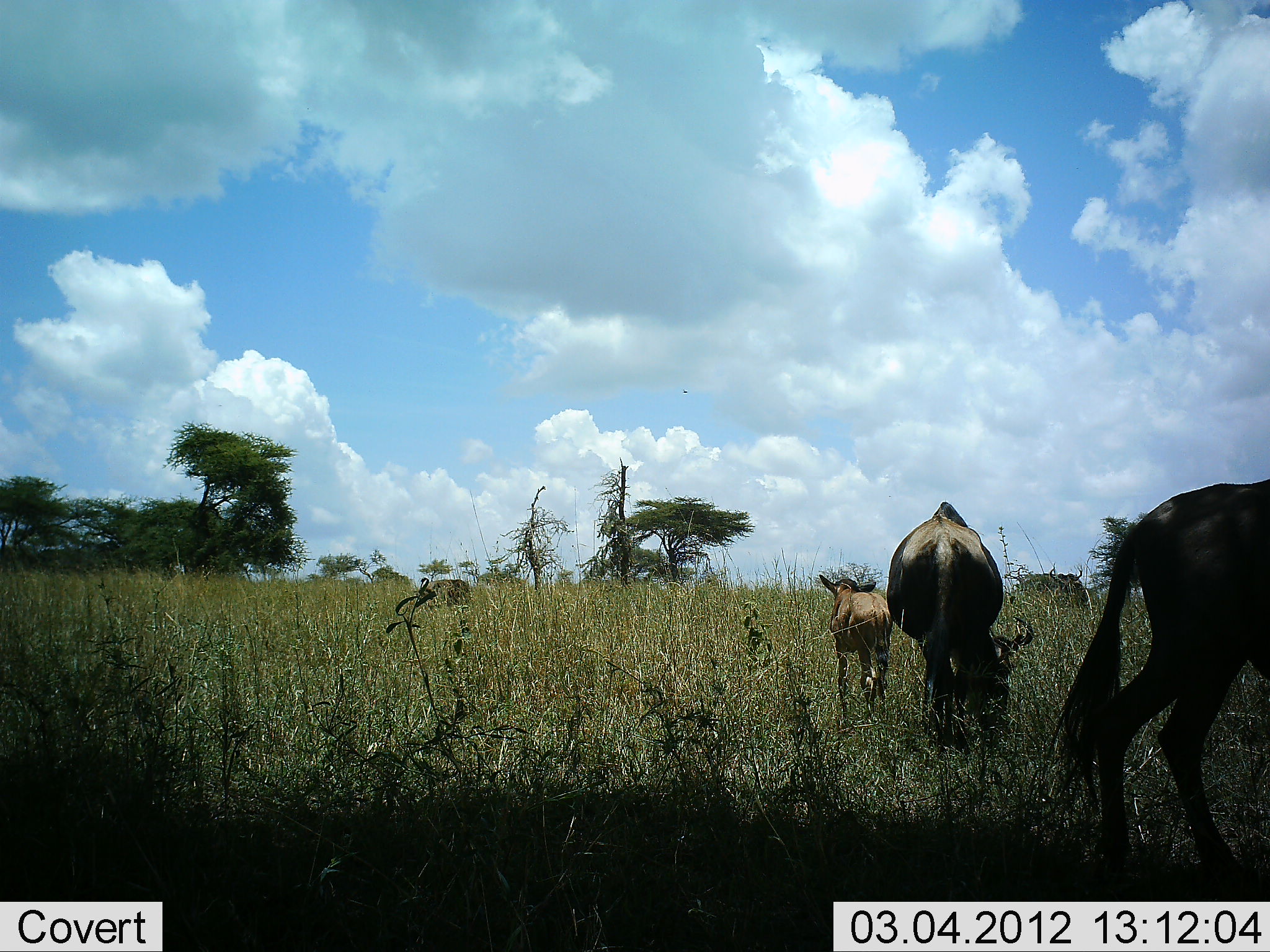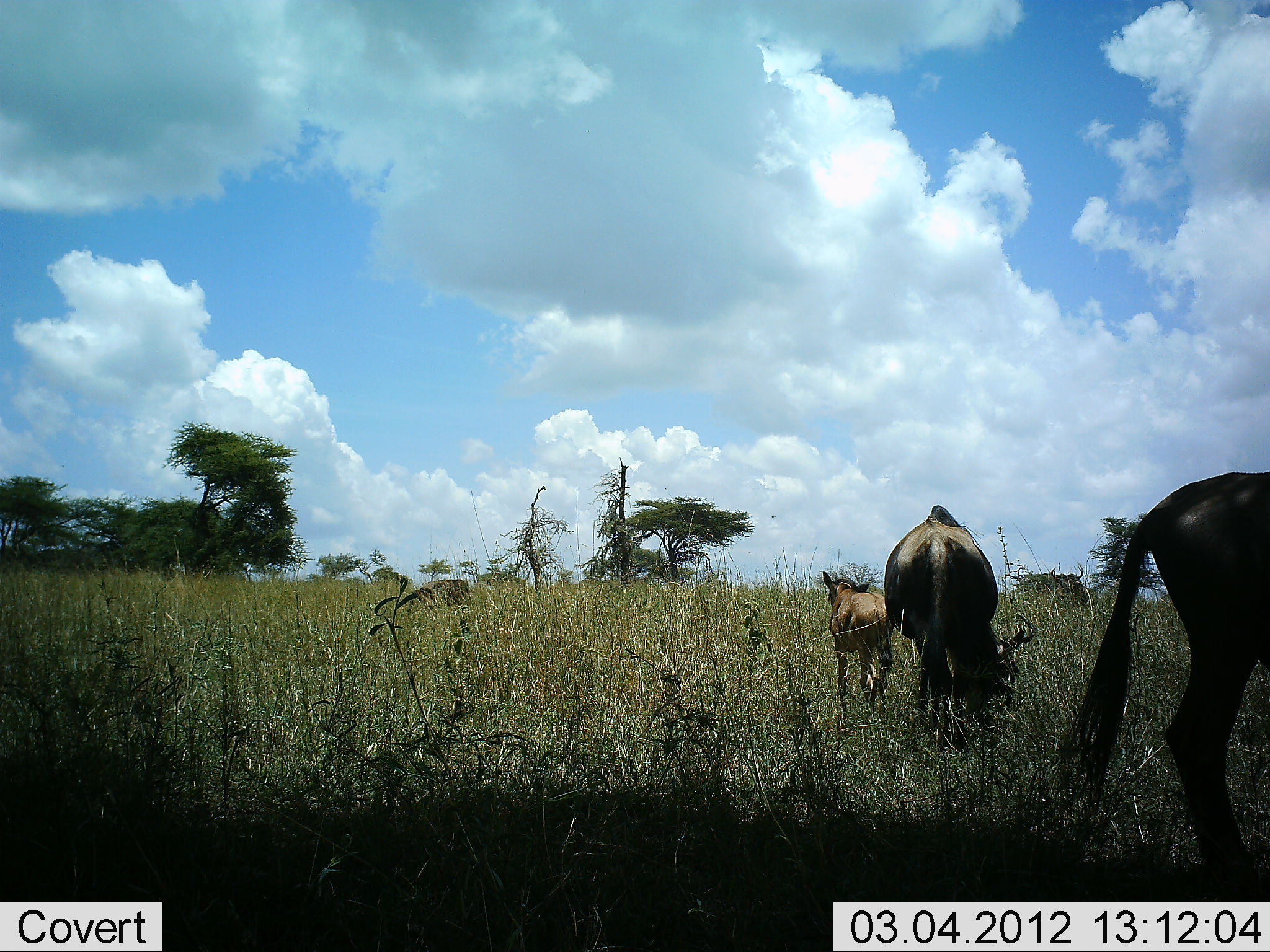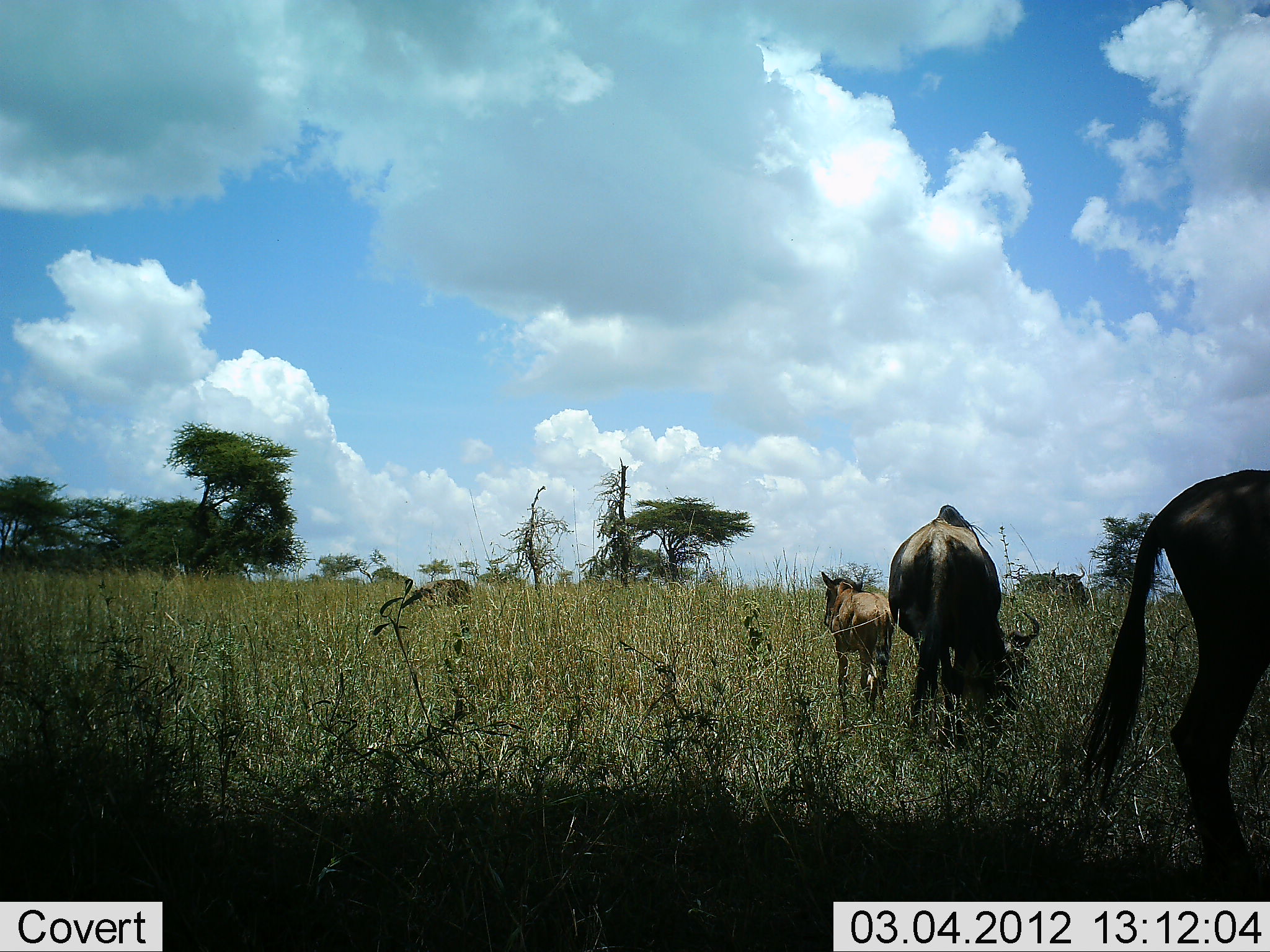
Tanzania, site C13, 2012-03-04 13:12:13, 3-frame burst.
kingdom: Animalia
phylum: Chordata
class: Mammalia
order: Artiodactyla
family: Bovidae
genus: Connochaetes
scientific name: Connochaetes taurinus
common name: blue wildebeest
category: wildebeest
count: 3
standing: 64%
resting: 0%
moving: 7%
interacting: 0%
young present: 79%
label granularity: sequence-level